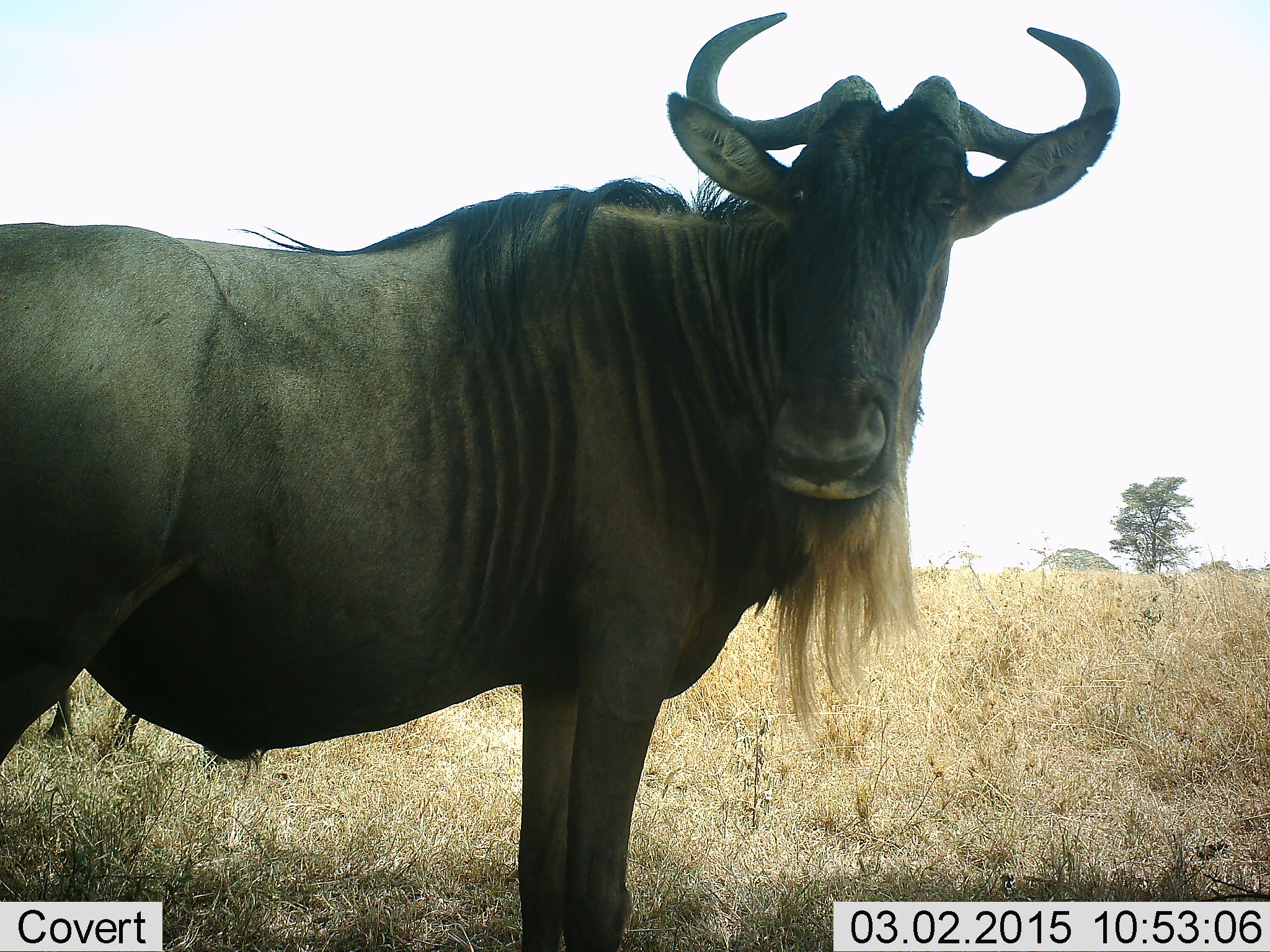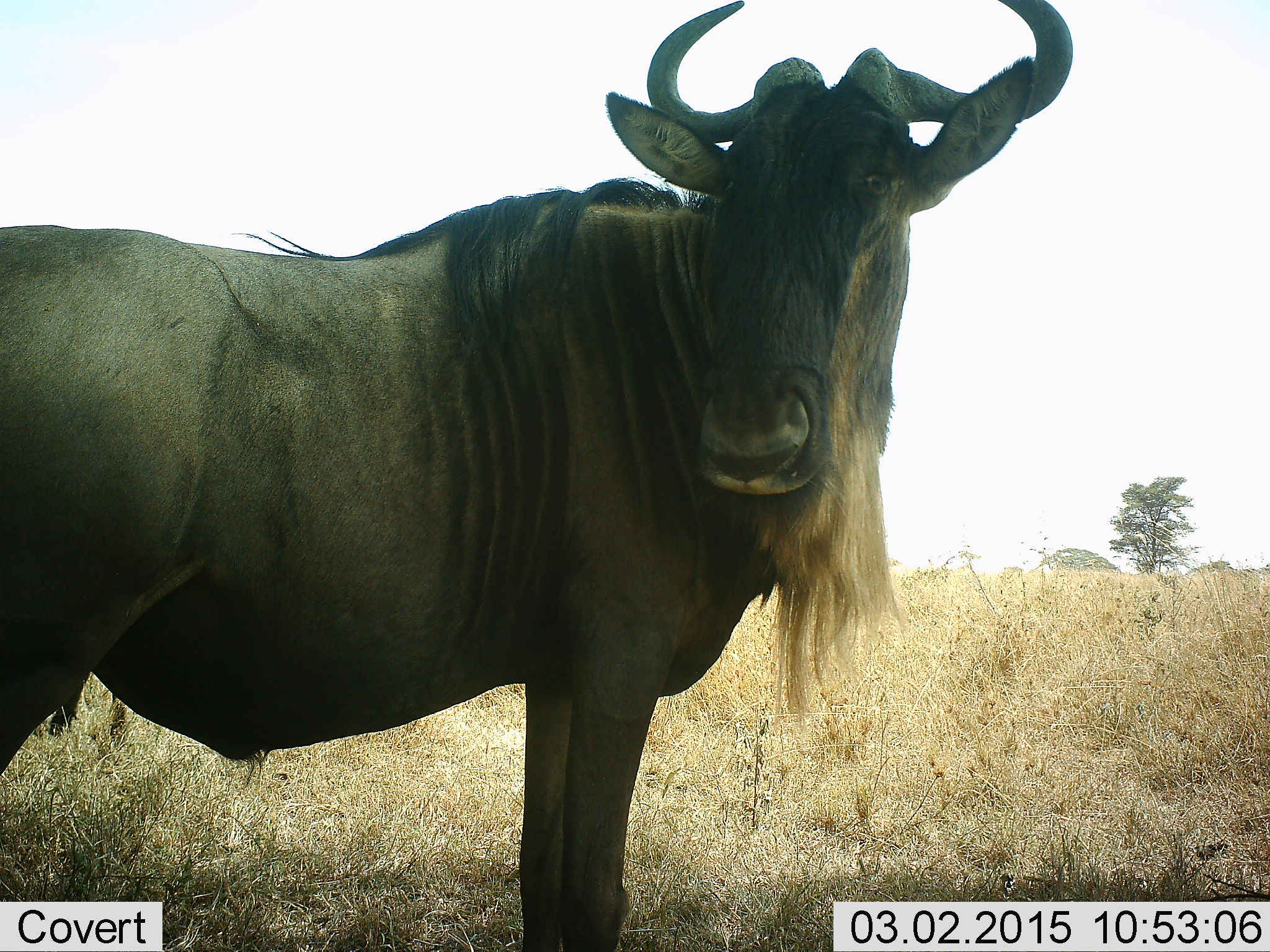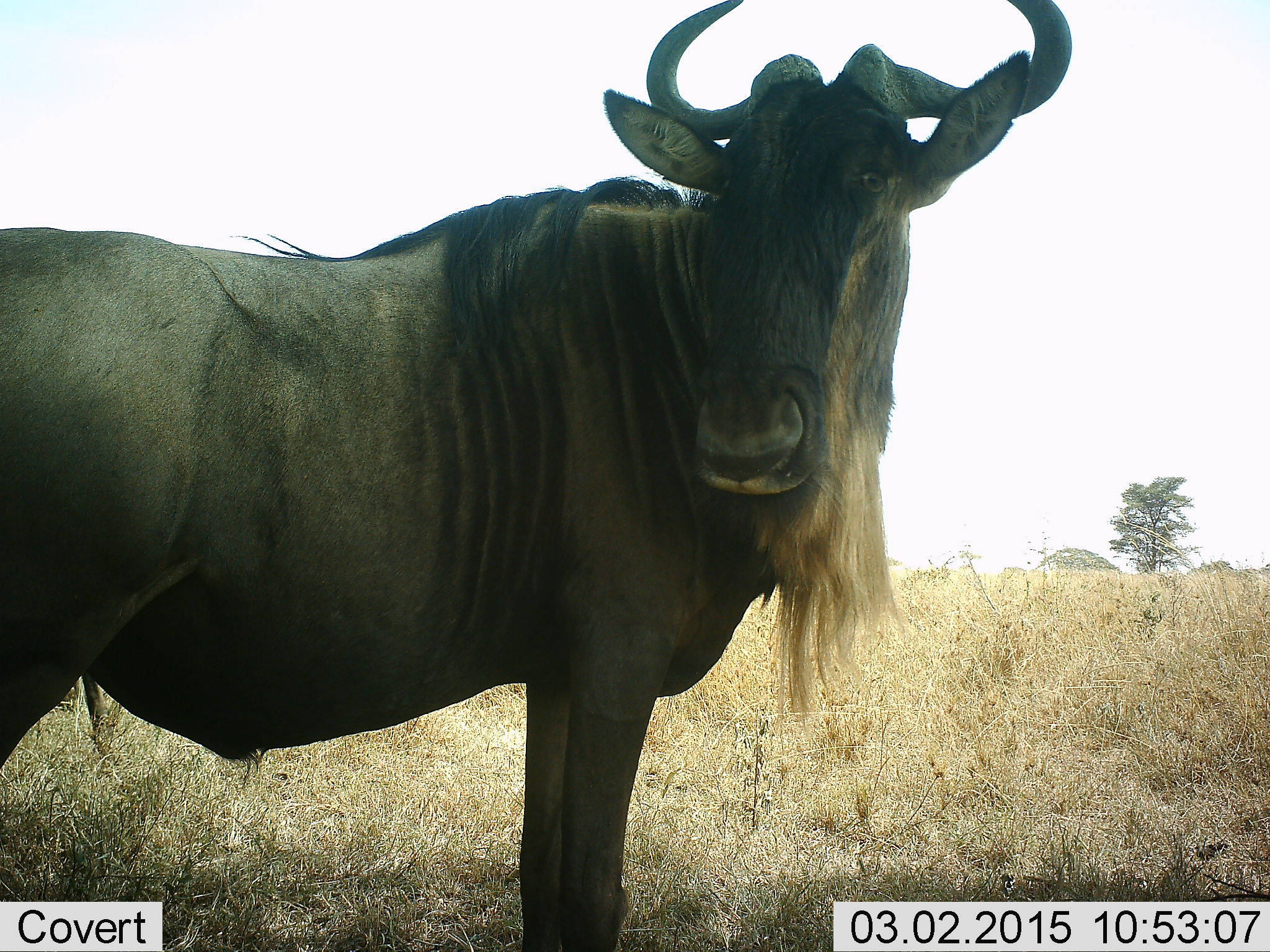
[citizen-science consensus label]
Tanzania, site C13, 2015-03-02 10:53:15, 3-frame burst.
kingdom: Animalia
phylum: Chordata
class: Mammalia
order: Artiodactyla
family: Bovidae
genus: Connochaetes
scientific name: Connochaetes taurinus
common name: blue wildebeest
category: wildebeest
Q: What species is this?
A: Wildebeest (blue wildebeest) (Connochaetes taurinus).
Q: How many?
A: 1.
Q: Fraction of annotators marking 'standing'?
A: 100%.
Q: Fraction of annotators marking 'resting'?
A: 0%.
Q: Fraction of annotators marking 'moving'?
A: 0%.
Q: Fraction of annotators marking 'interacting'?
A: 0%.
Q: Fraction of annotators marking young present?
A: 0%.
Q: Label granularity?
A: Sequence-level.